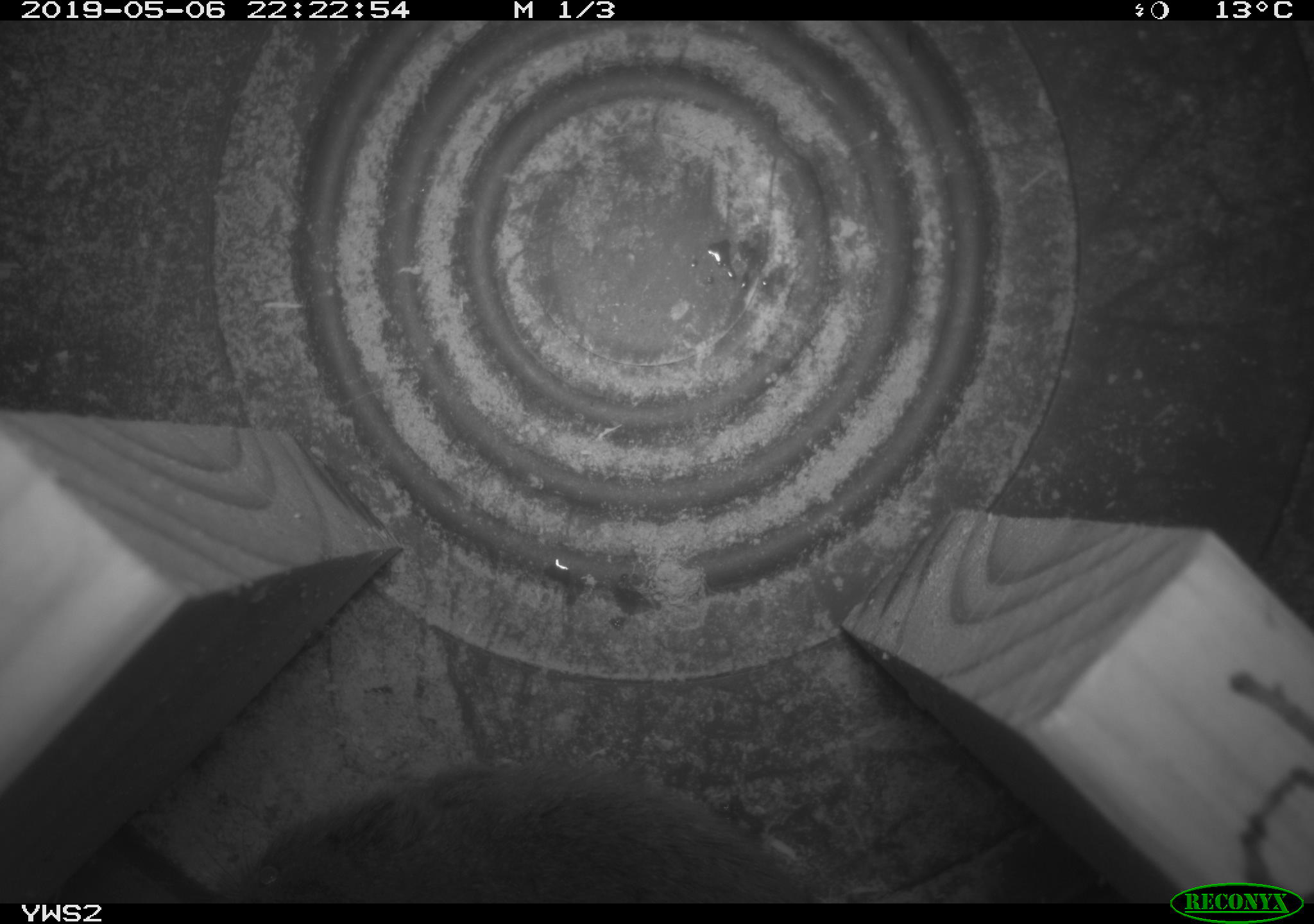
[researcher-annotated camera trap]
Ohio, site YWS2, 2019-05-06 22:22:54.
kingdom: Animalia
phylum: Chordata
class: Mammalia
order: Rodentia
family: Cricetidae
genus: Microtus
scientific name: Microtus pennsylvanicus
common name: meadow vole